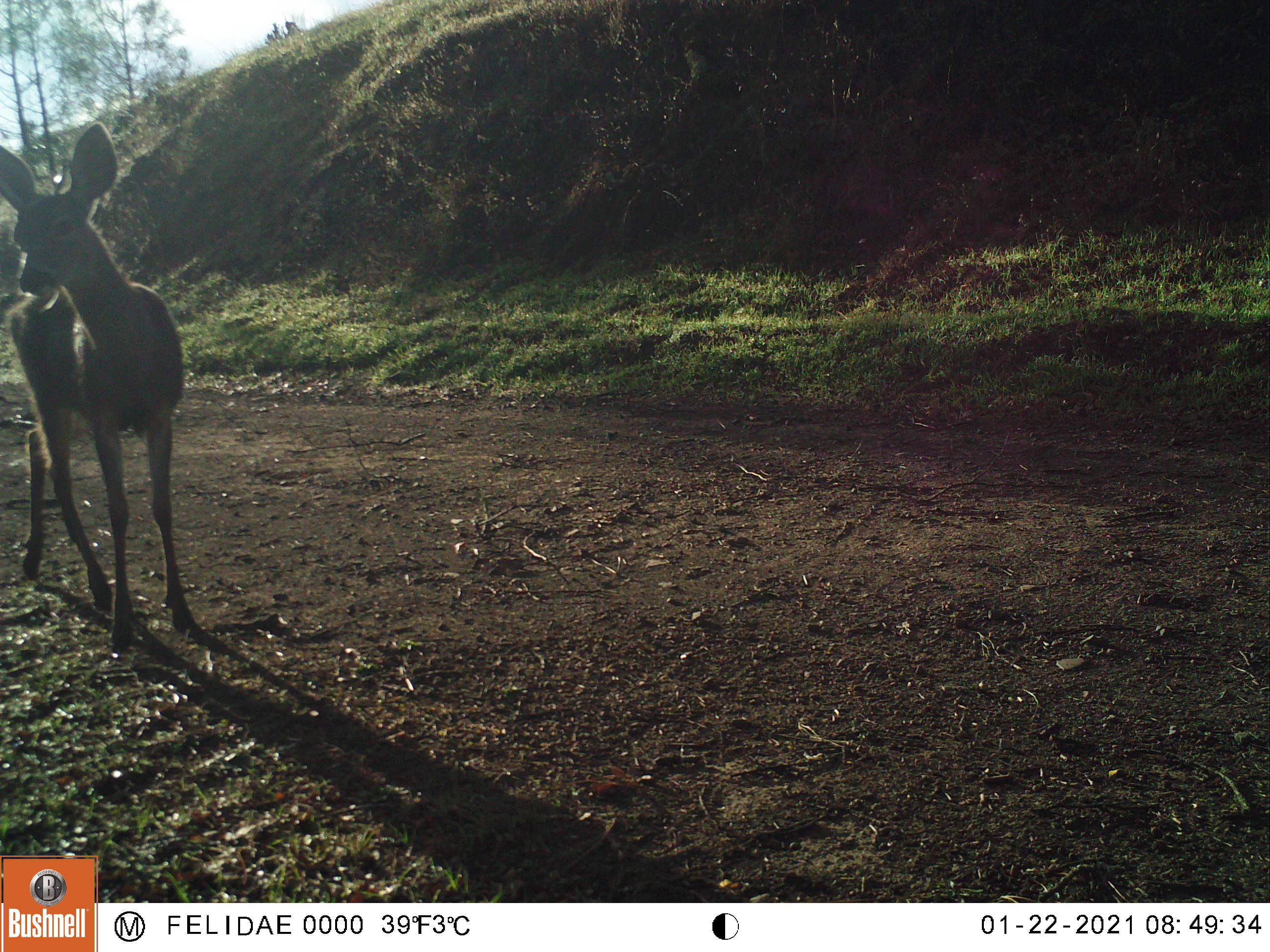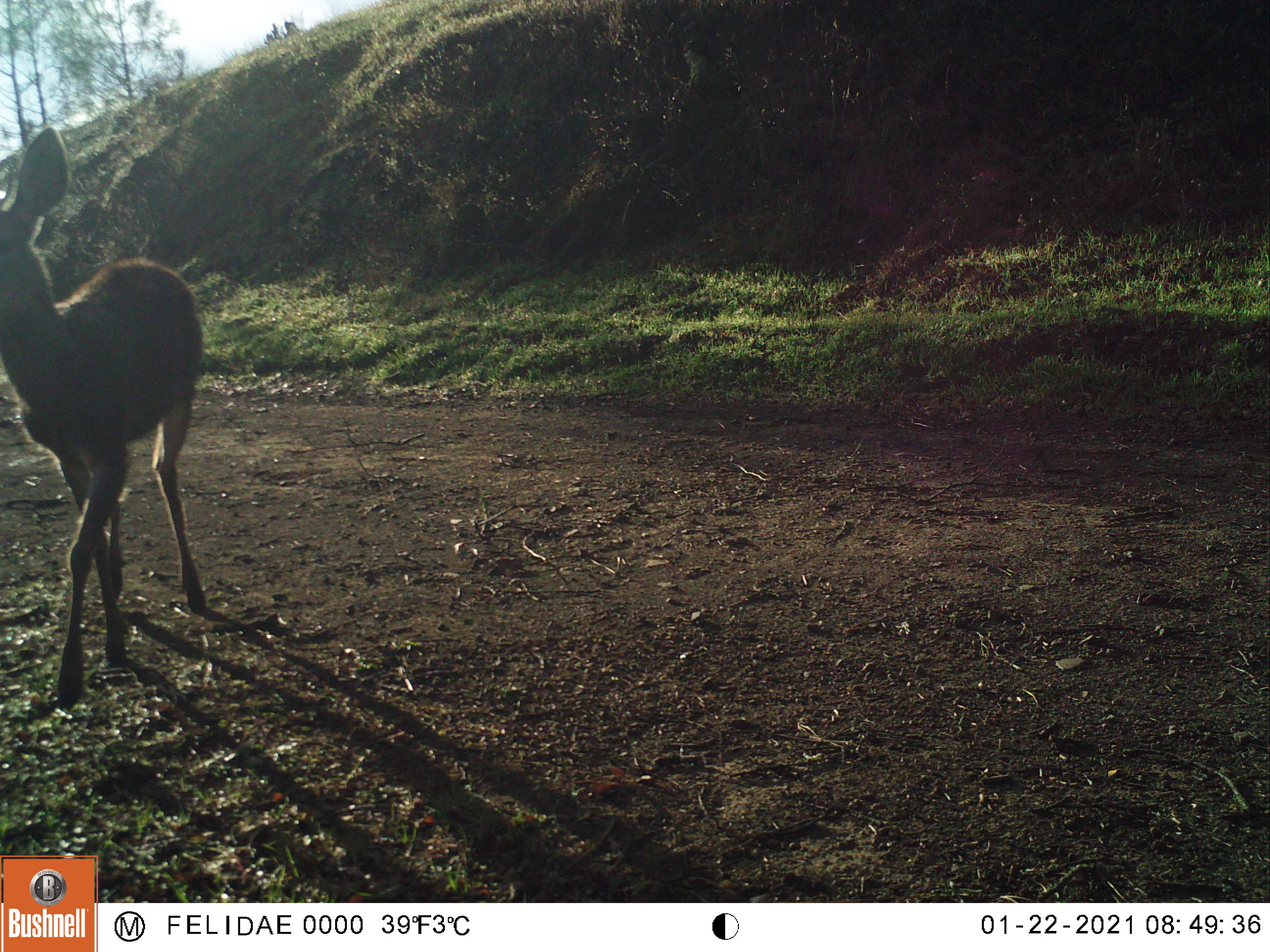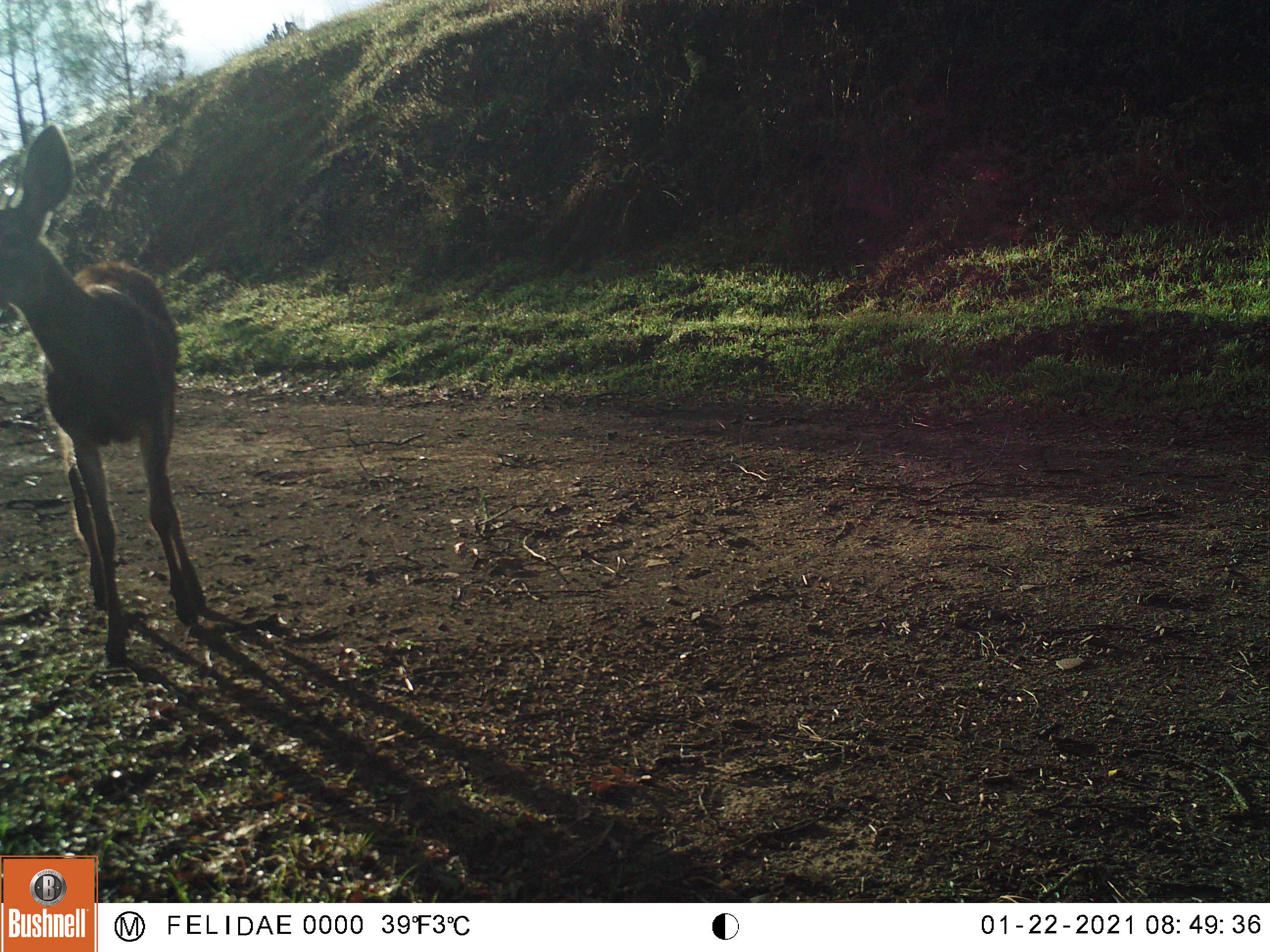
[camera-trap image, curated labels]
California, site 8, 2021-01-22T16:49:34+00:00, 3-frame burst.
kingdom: Animalia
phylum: Chordata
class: Mammalia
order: Artiodactyla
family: Cervidae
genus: Odocoileus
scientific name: Odocoileus hemionus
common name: mule deer